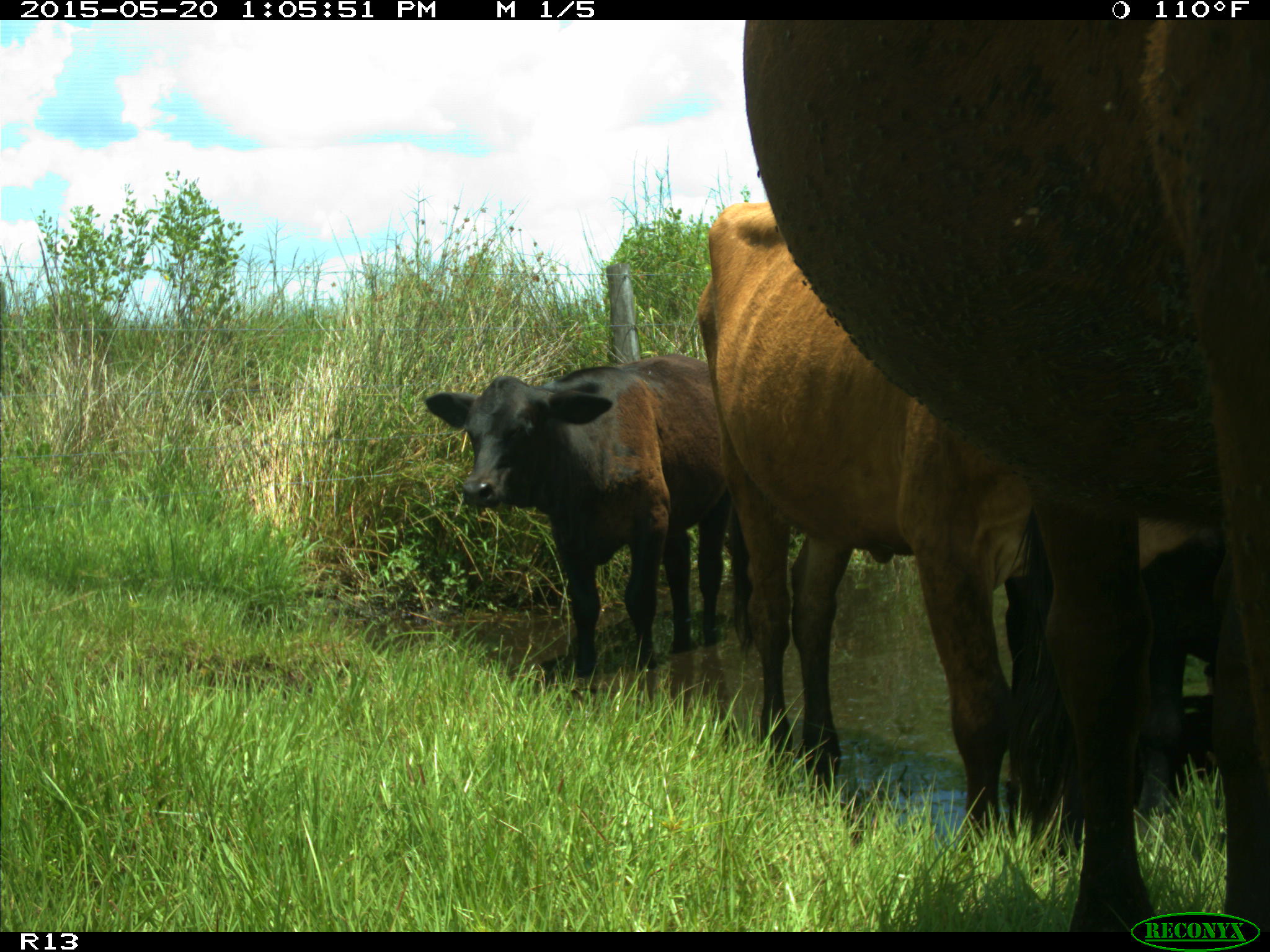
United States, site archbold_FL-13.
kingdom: Animalia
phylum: Chordata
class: Mammalia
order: Artiodactyla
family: Bovidae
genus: Bos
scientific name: Bos taurus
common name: domestic cow